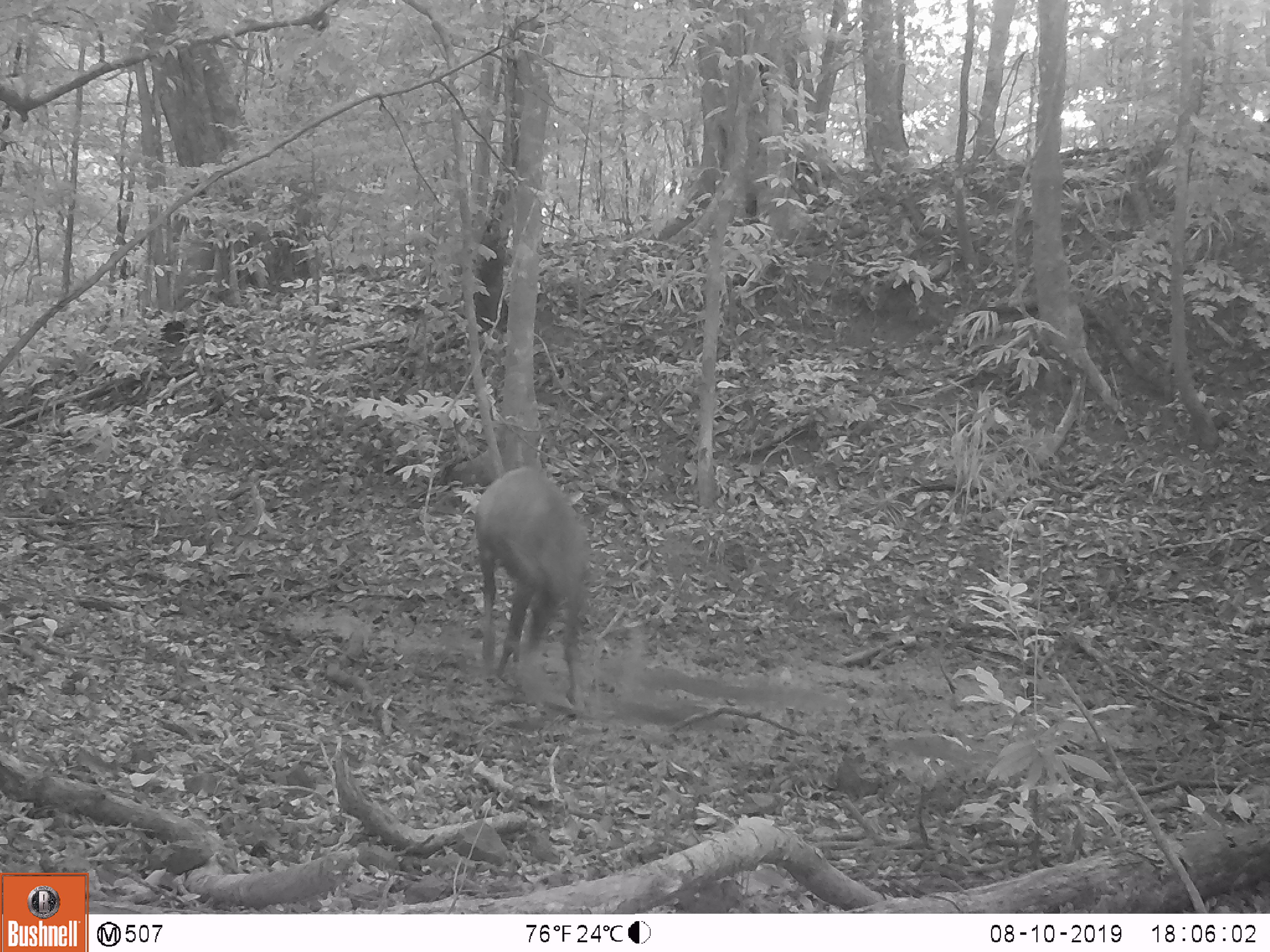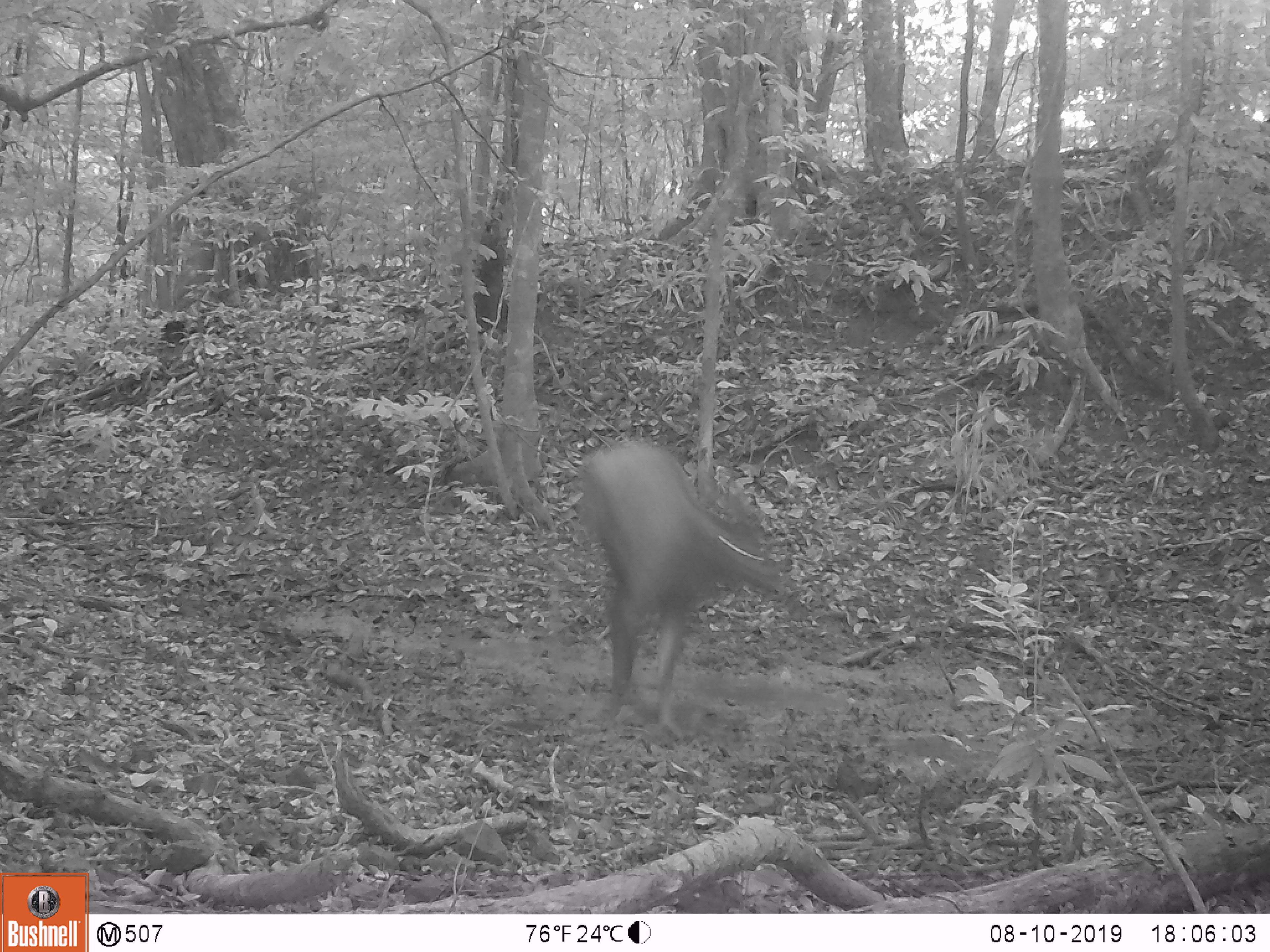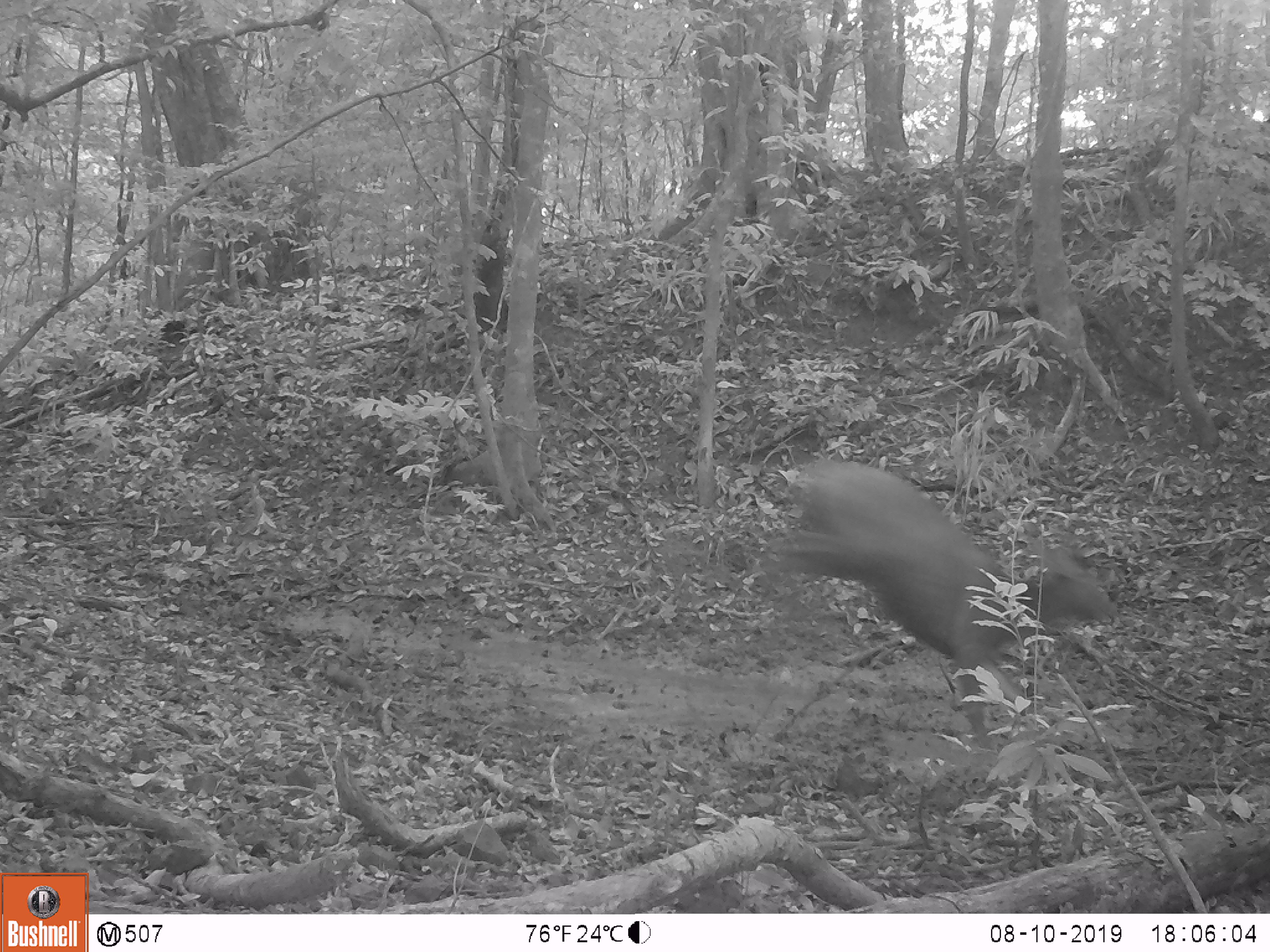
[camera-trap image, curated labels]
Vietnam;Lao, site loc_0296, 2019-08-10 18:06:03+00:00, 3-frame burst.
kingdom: Animalia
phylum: Chordata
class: Mammalia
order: Artiodactyla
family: Cervidae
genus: Rusa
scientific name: Rusa unicolor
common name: sambar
Sambar (Rusa unicolor). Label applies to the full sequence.